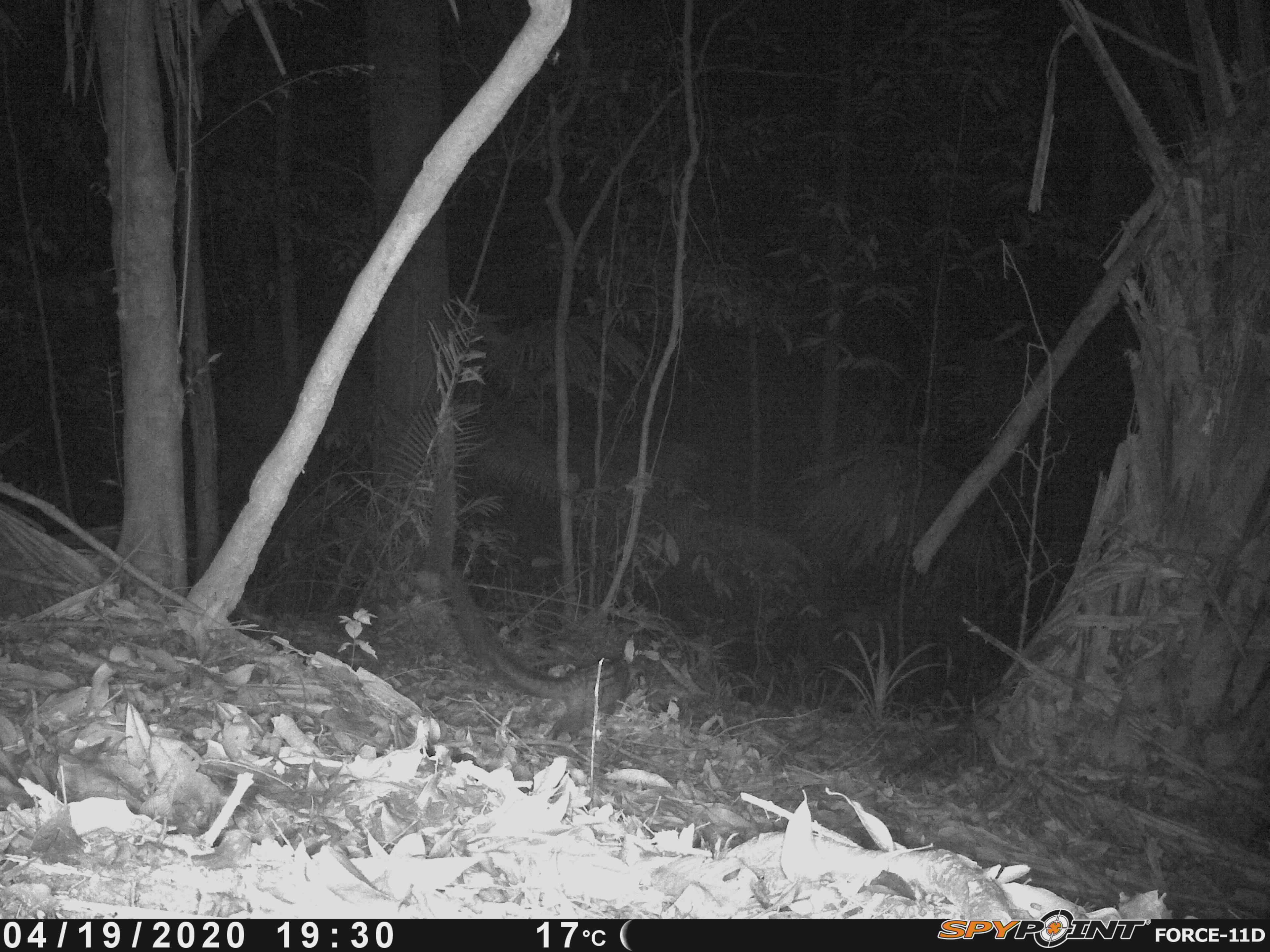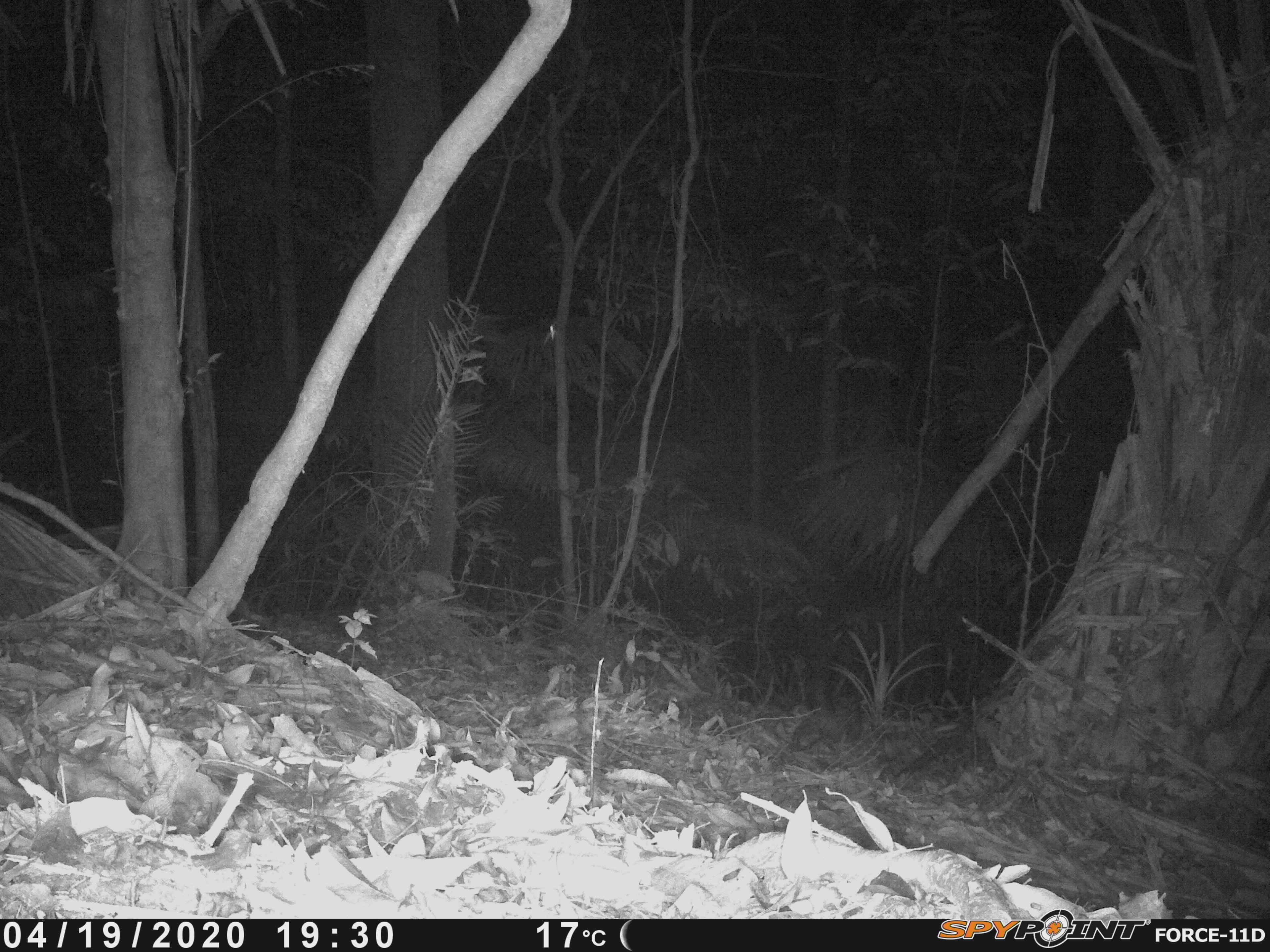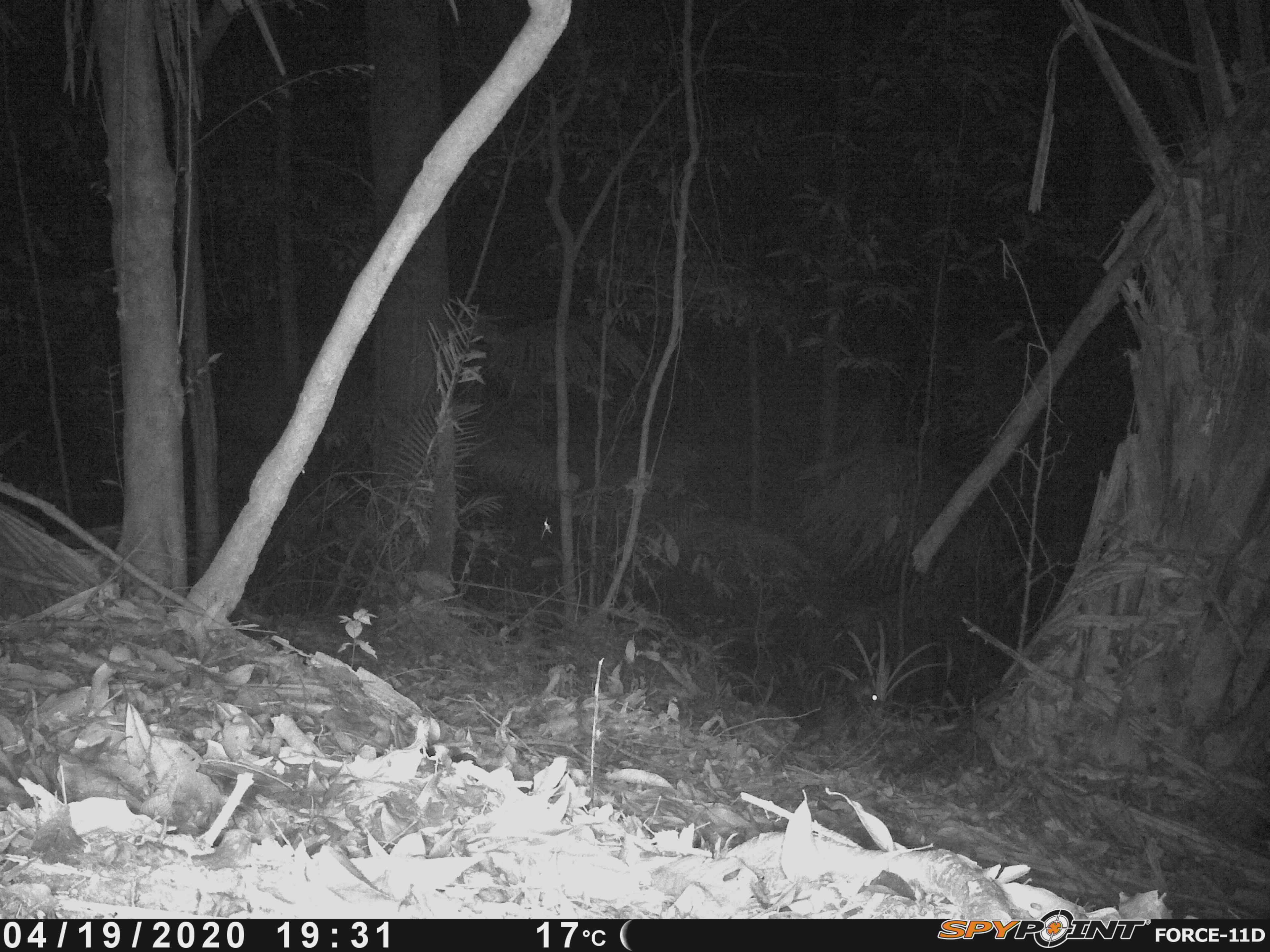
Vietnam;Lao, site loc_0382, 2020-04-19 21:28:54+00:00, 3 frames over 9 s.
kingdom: Animalia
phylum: Chordata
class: Mammalia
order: Carnivora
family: Viverridae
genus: Paradoxurus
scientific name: Paradoxurus hermaphroditus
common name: common palm civet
Common palm civet (Paradoxurus hermaphroditus). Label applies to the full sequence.